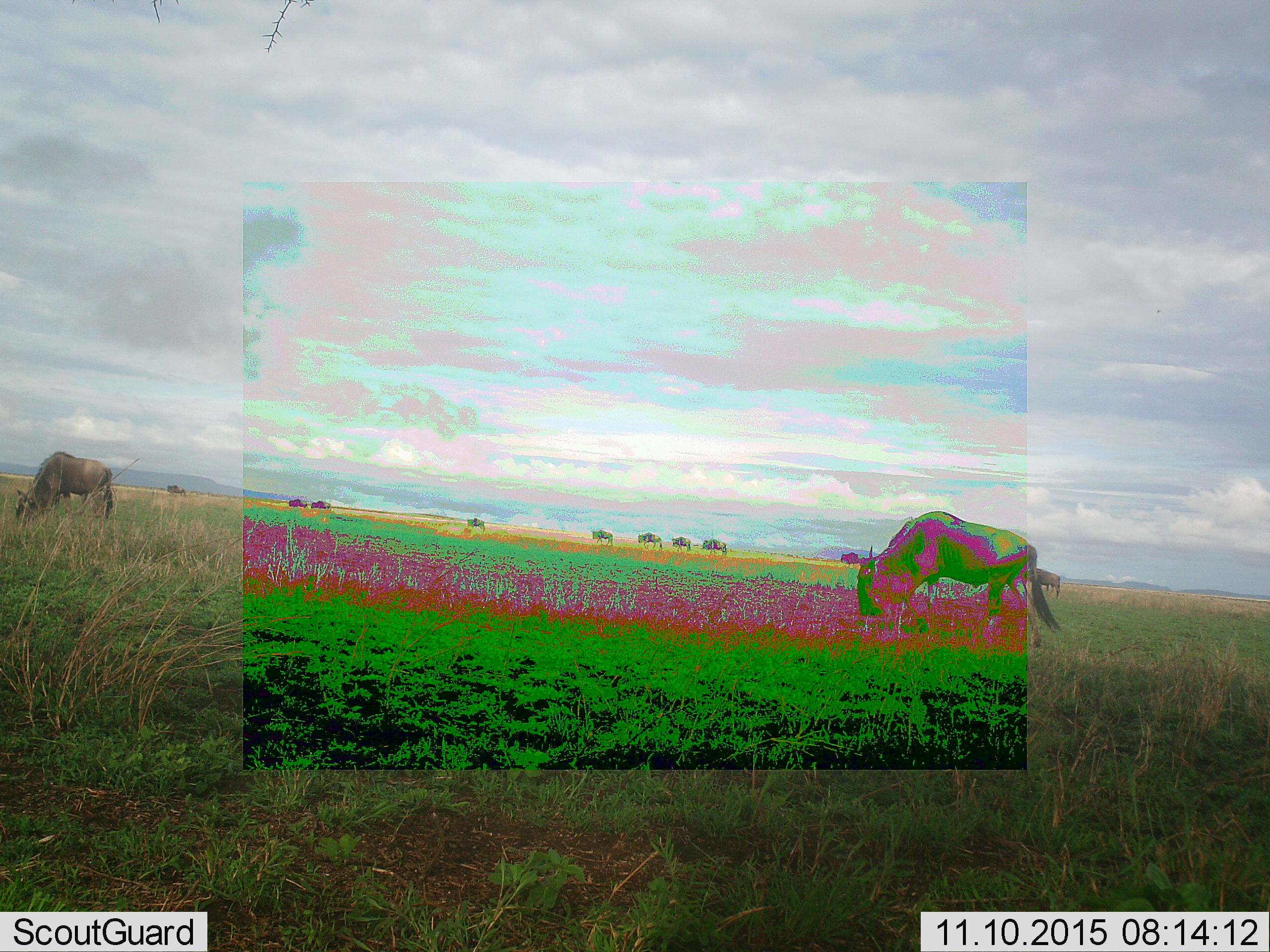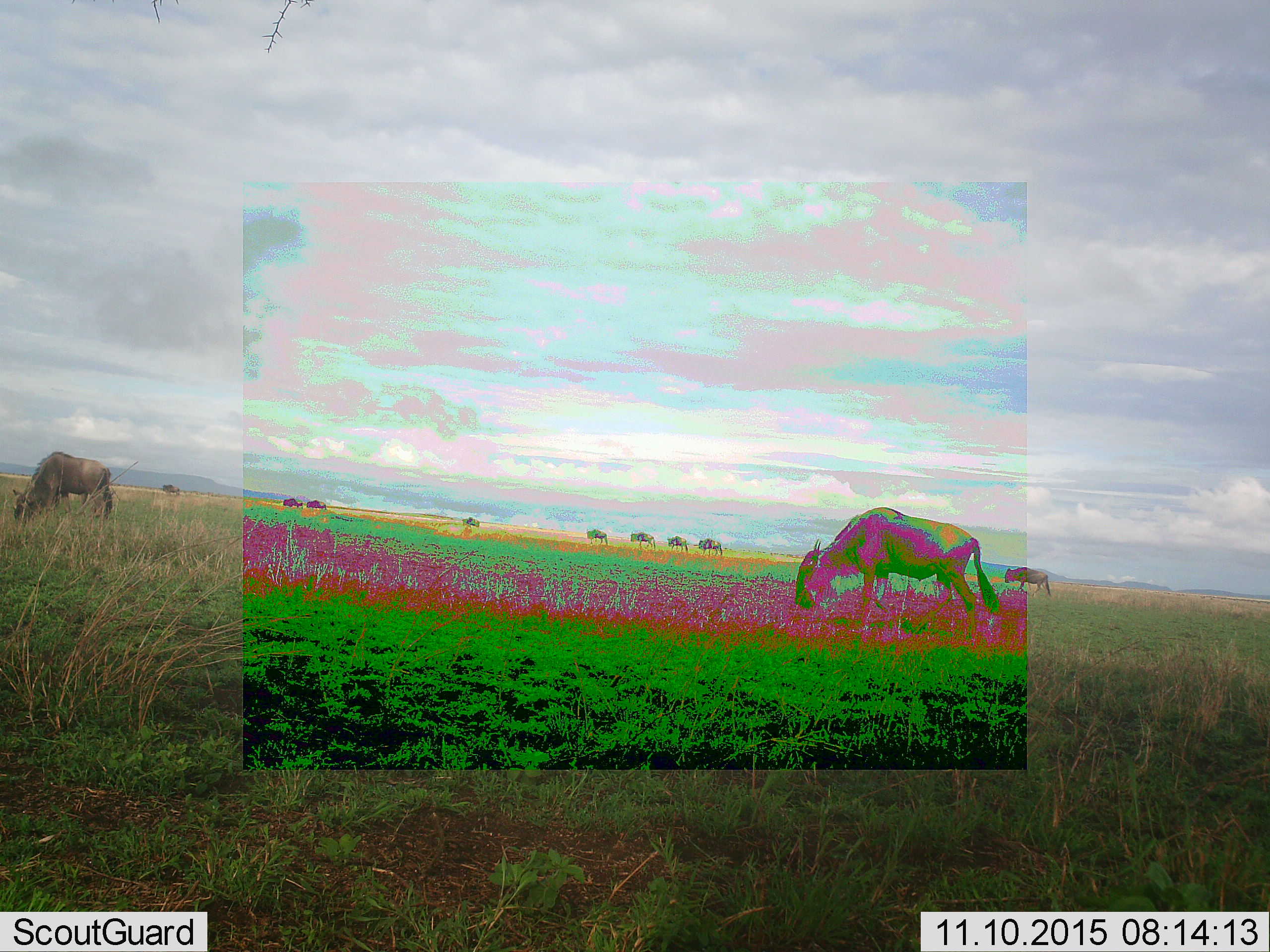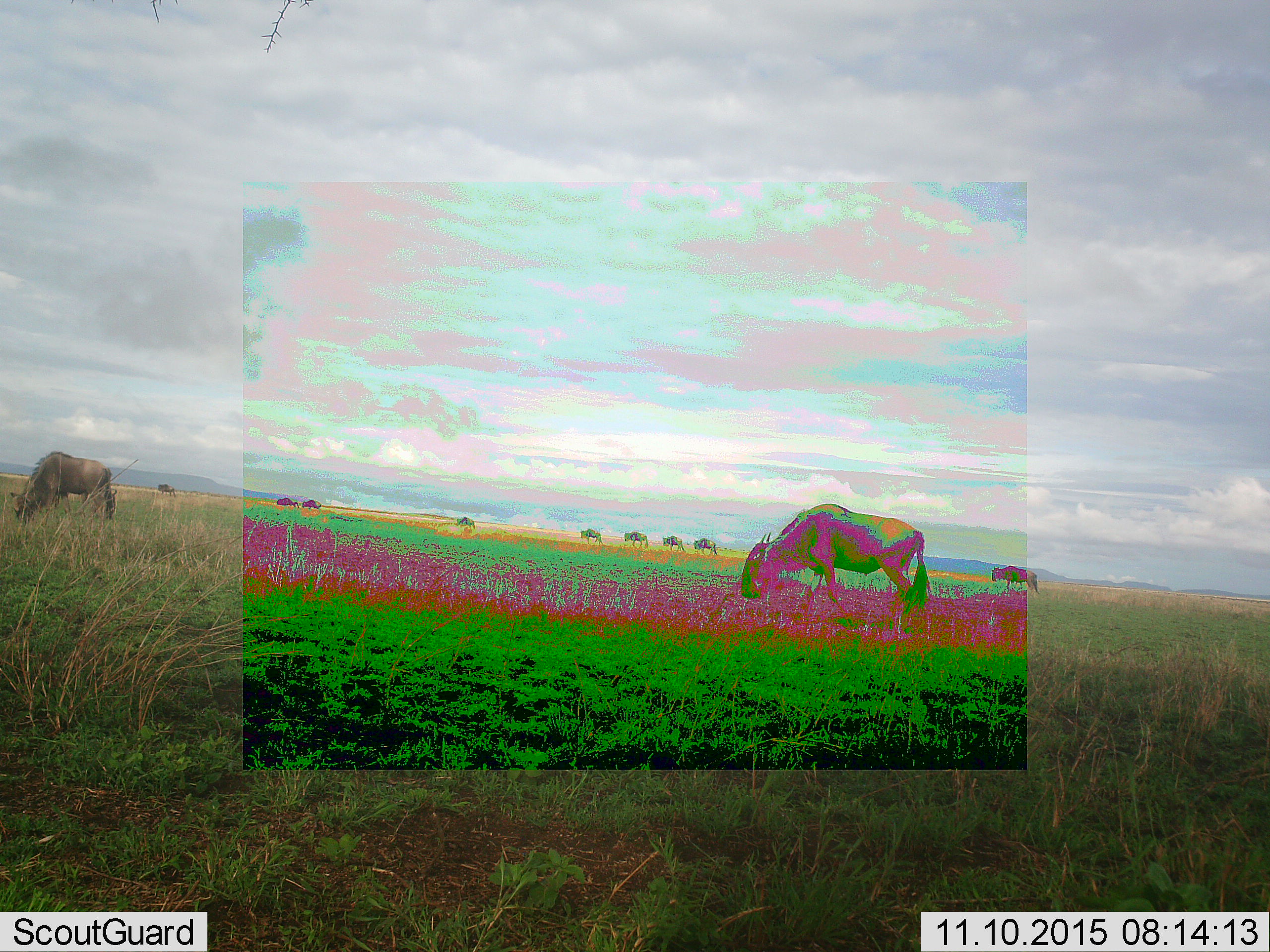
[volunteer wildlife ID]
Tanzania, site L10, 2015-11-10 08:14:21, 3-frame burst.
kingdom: Animalia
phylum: Chordata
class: Mammalia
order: Artiodactyla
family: Bovidae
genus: Connochaetes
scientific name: Connochaetes taurinus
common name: blue wildebeest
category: wildebeest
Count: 11-50.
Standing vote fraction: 0%.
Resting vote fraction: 0%.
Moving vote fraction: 100%.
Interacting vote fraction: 0%.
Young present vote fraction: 0%.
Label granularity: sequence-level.